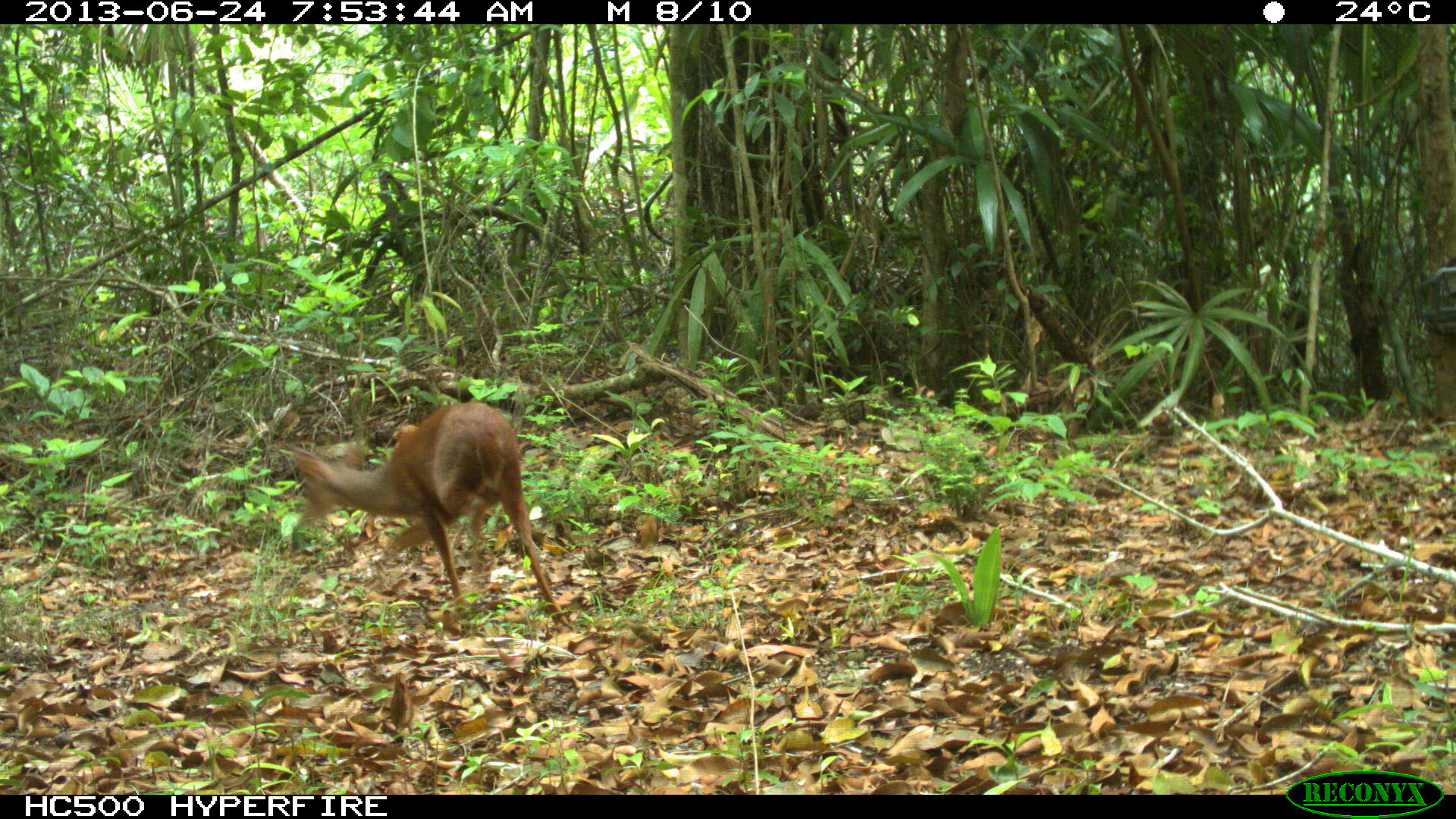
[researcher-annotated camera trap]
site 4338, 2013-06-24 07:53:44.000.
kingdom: Animalia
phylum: Chordata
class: Mammalia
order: Artiodactyla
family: Cervidae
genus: Mazama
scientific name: Mazama temama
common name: central american red brocket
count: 1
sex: male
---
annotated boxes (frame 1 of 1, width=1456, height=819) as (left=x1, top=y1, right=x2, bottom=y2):
mazama temama: (left=288, top=400, right=567, bottom=628)